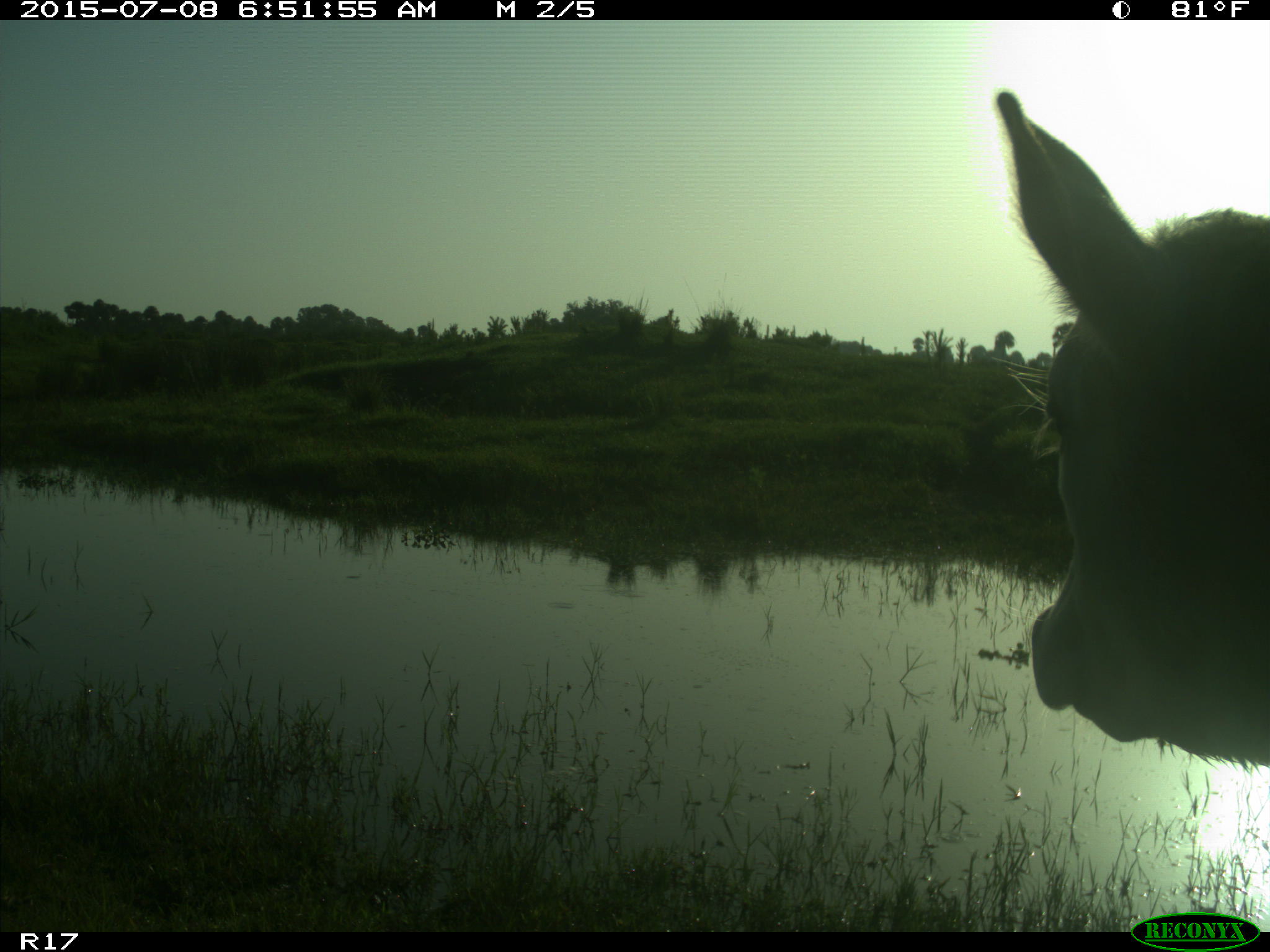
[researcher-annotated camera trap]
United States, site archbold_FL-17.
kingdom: Animalia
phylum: Chordata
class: Mammalia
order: Artiodactyla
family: Bovidae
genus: Bos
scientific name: Bos taurus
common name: domestic cow